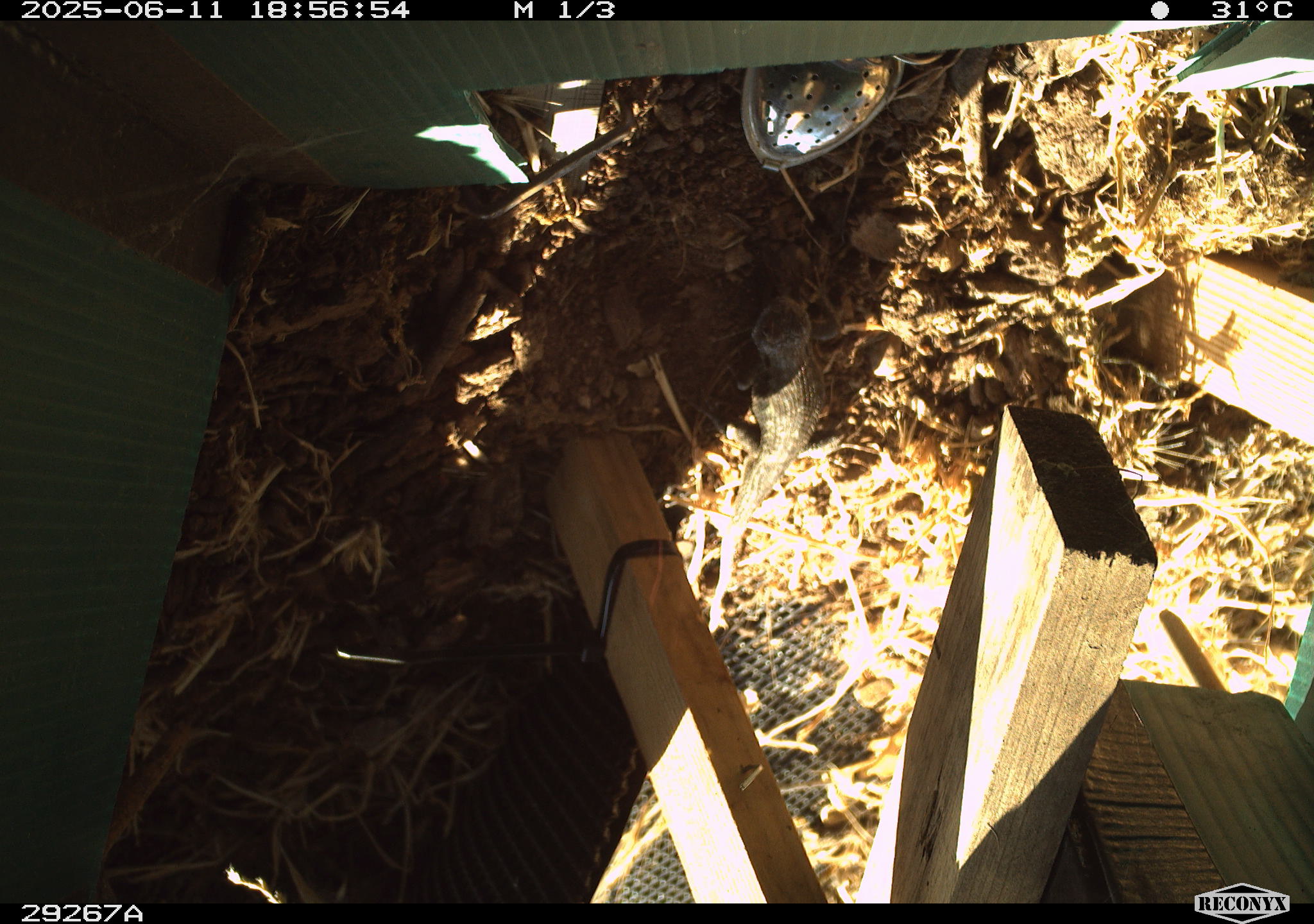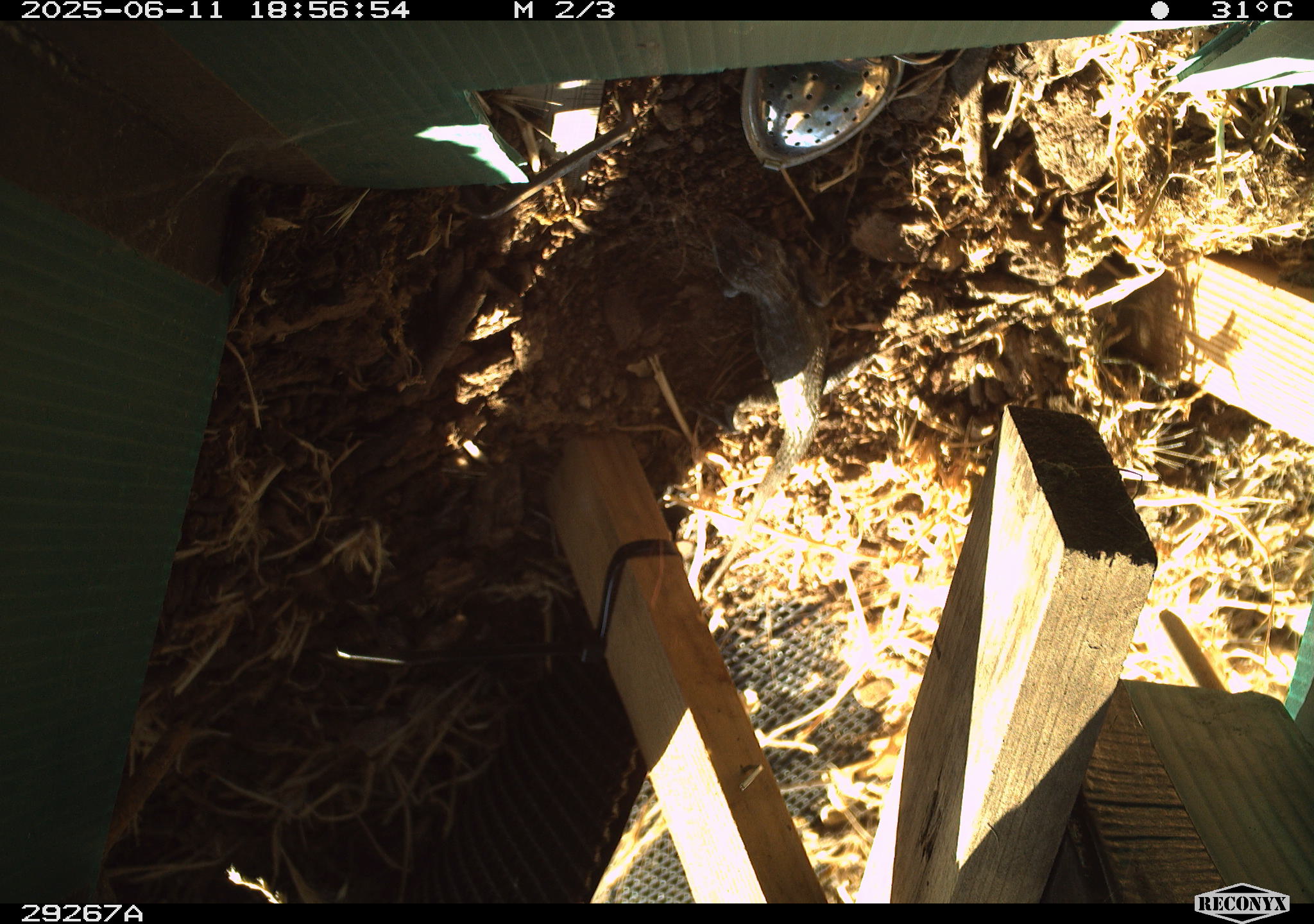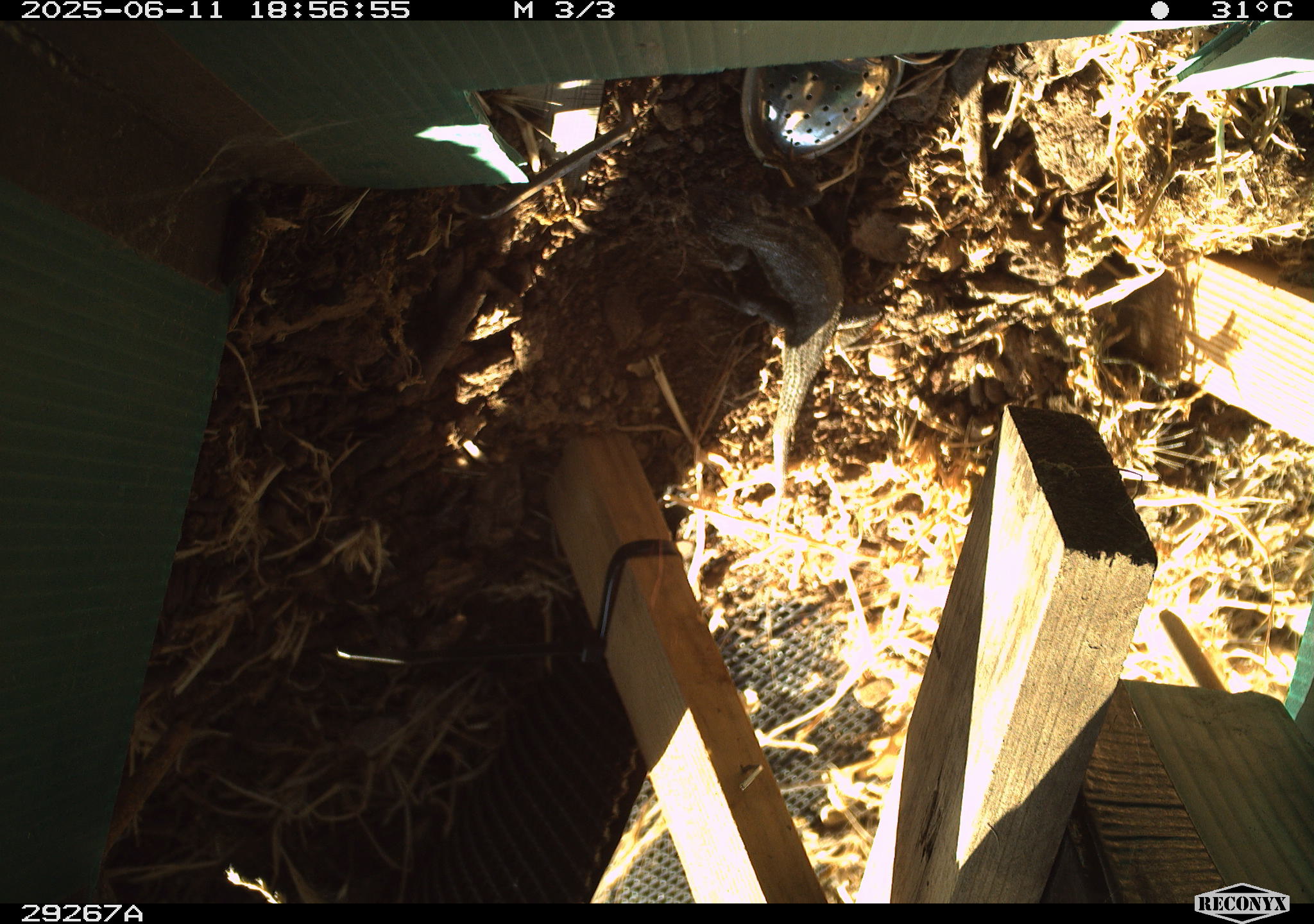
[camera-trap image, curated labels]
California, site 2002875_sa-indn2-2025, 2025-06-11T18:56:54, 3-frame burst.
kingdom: Animalia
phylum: Chordata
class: Reptilia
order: Squamata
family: Phrynosomatidae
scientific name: Phrynosomatidae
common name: north american spiny lizards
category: sceloporus/uta species